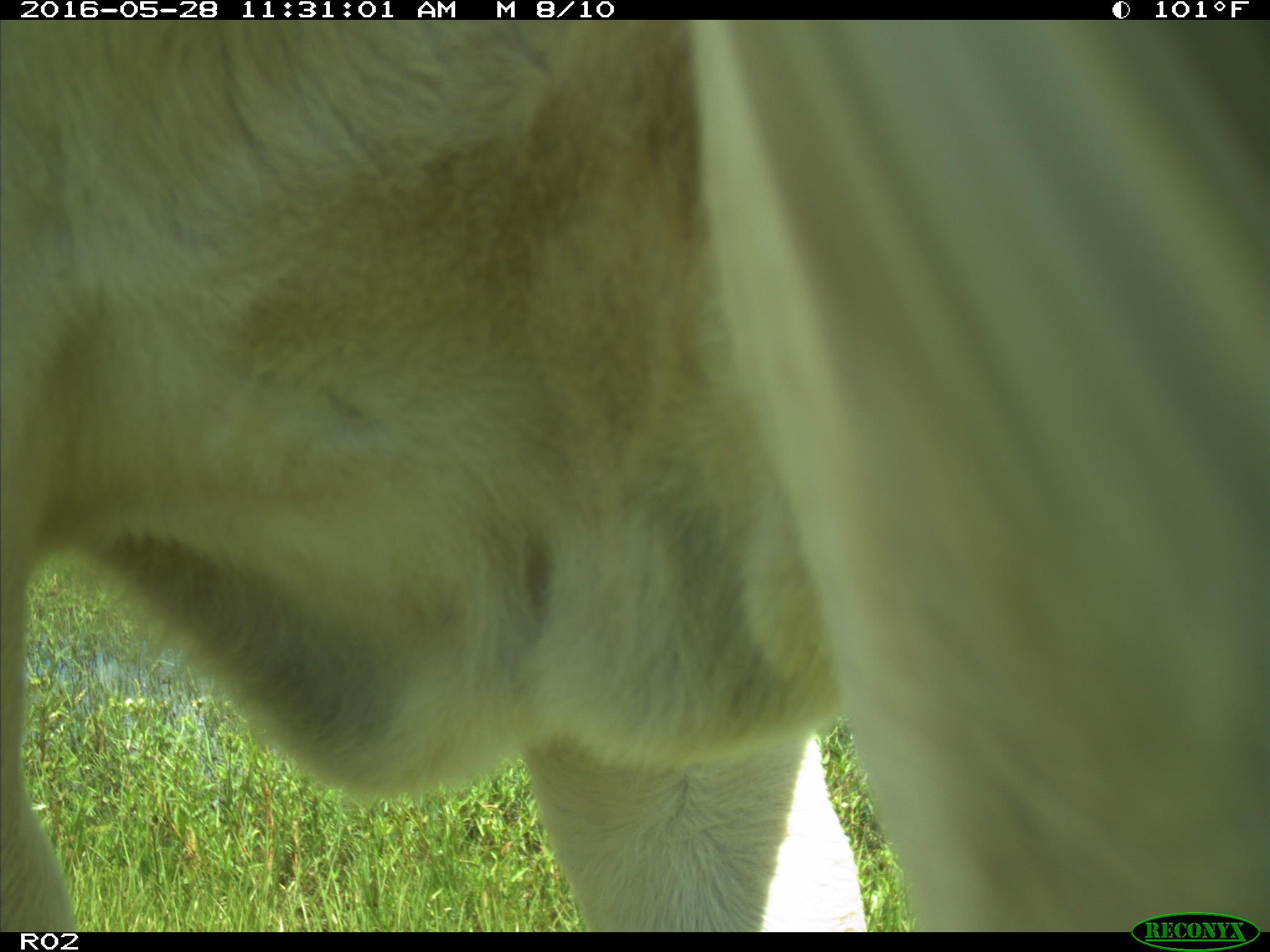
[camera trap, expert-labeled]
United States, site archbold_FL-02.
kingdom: Animalia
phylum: Chordata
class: Mammalia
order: Artiodactyla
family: Bovidae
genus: Bos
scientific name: Bos taurus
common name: domestic cow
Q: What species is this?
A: Bos taurus (domestic cow).